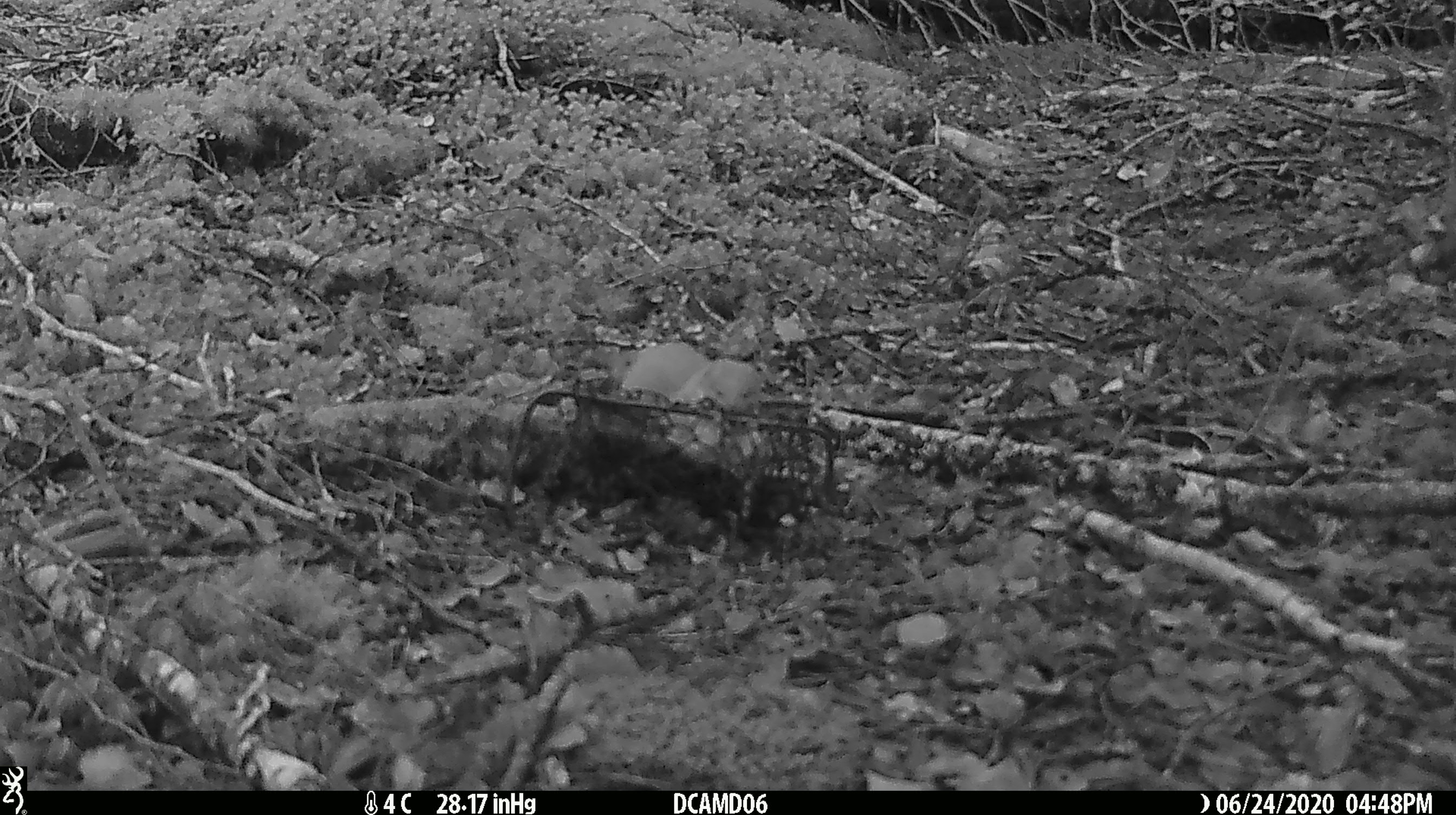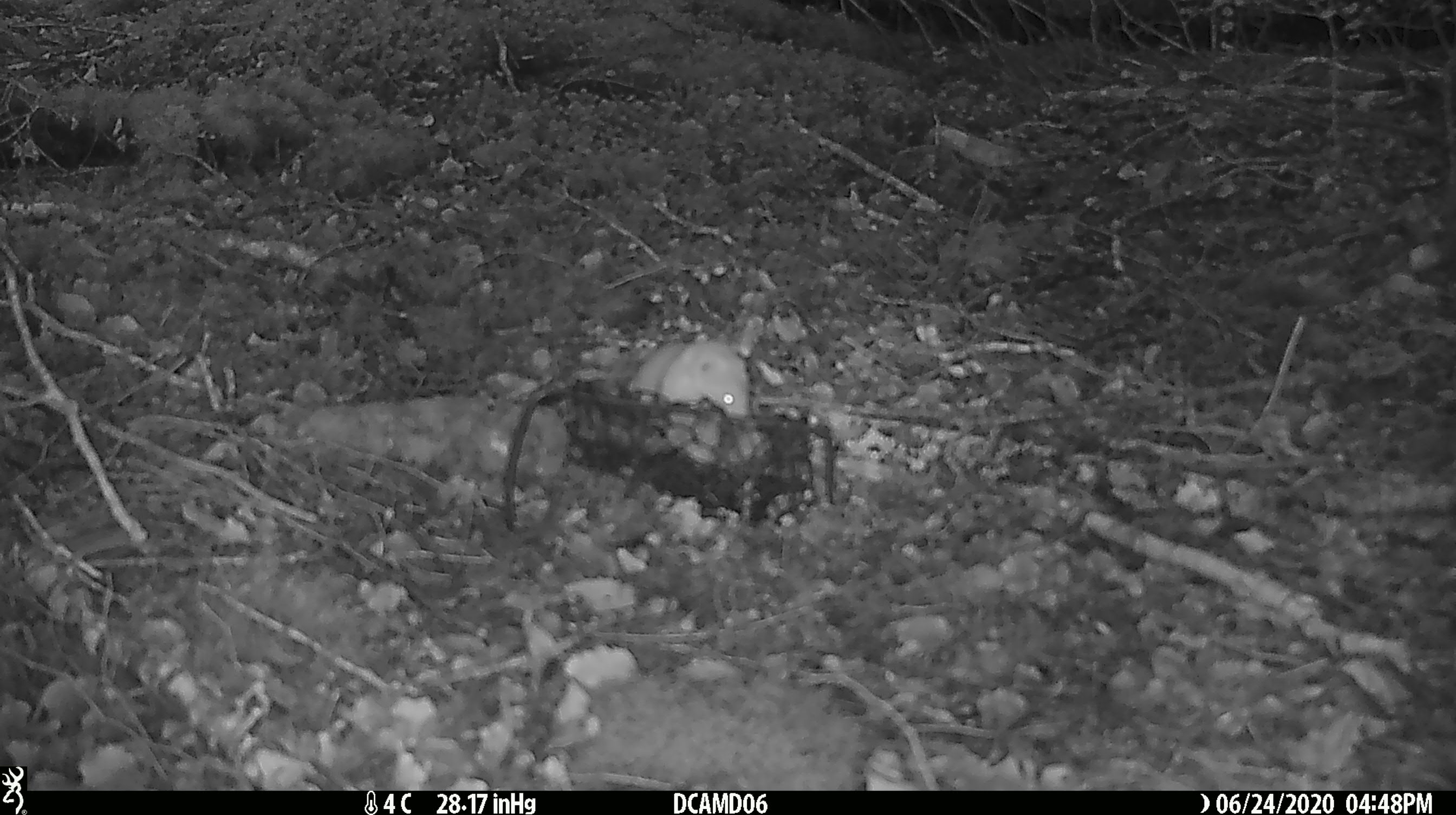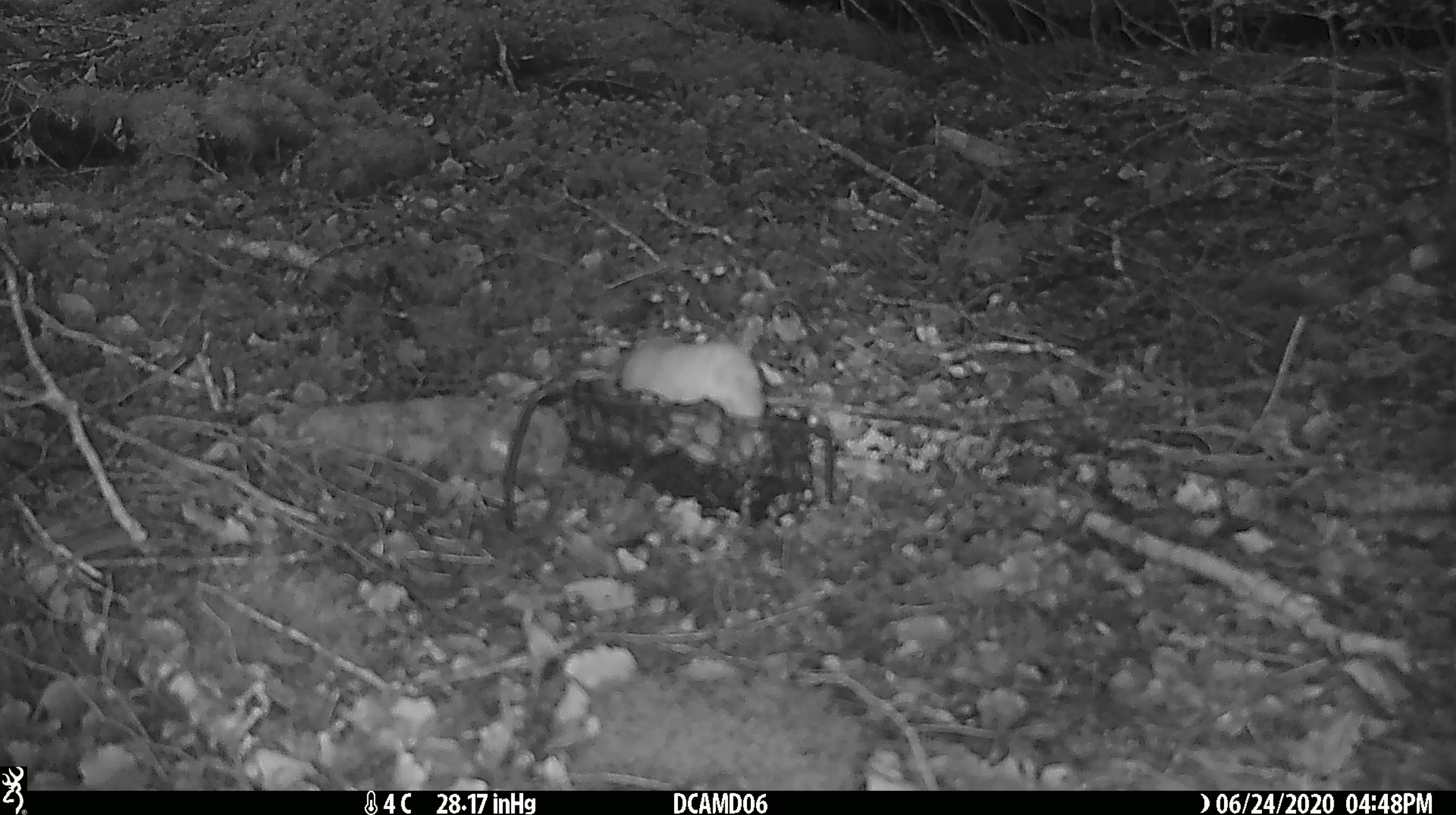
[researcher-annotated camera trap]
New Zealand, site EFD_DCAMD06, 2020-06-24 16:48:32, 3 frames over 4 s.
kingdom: Animalia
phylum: Chordata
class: Mammalia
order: Carnivora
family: Mustelidae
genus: Mustela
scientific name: Mustela nivalis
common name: least weasel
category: weasel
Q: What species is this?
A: Weasel (least weasel) (Mustela nivalis).